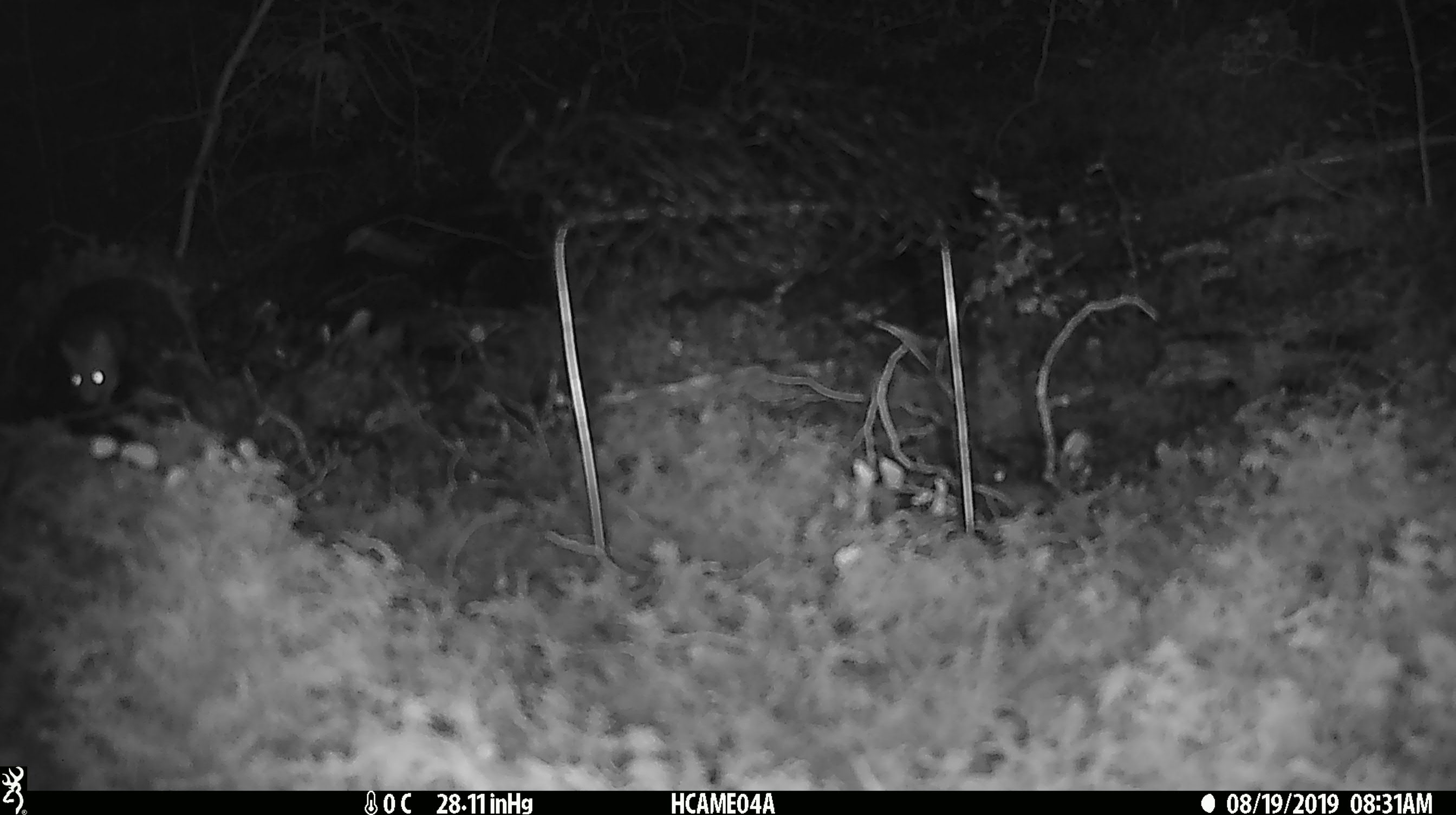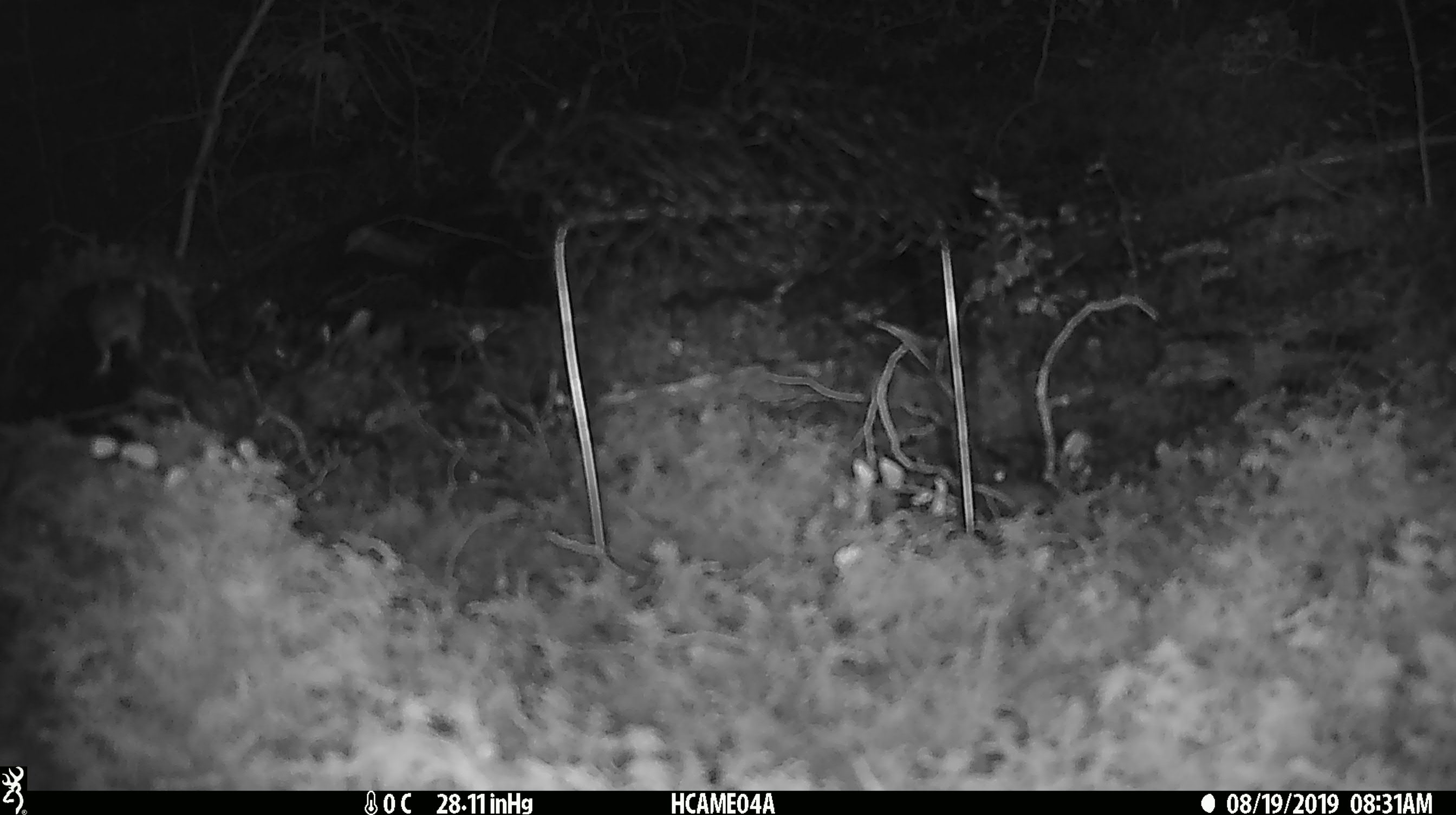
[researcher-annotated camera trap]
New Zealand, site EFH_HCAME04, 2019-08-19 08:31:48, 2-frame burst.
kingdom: Animalia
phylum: Chordata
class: Mammalia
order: Rodentia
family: Muridae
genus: Mus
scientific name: Mus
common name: mouse